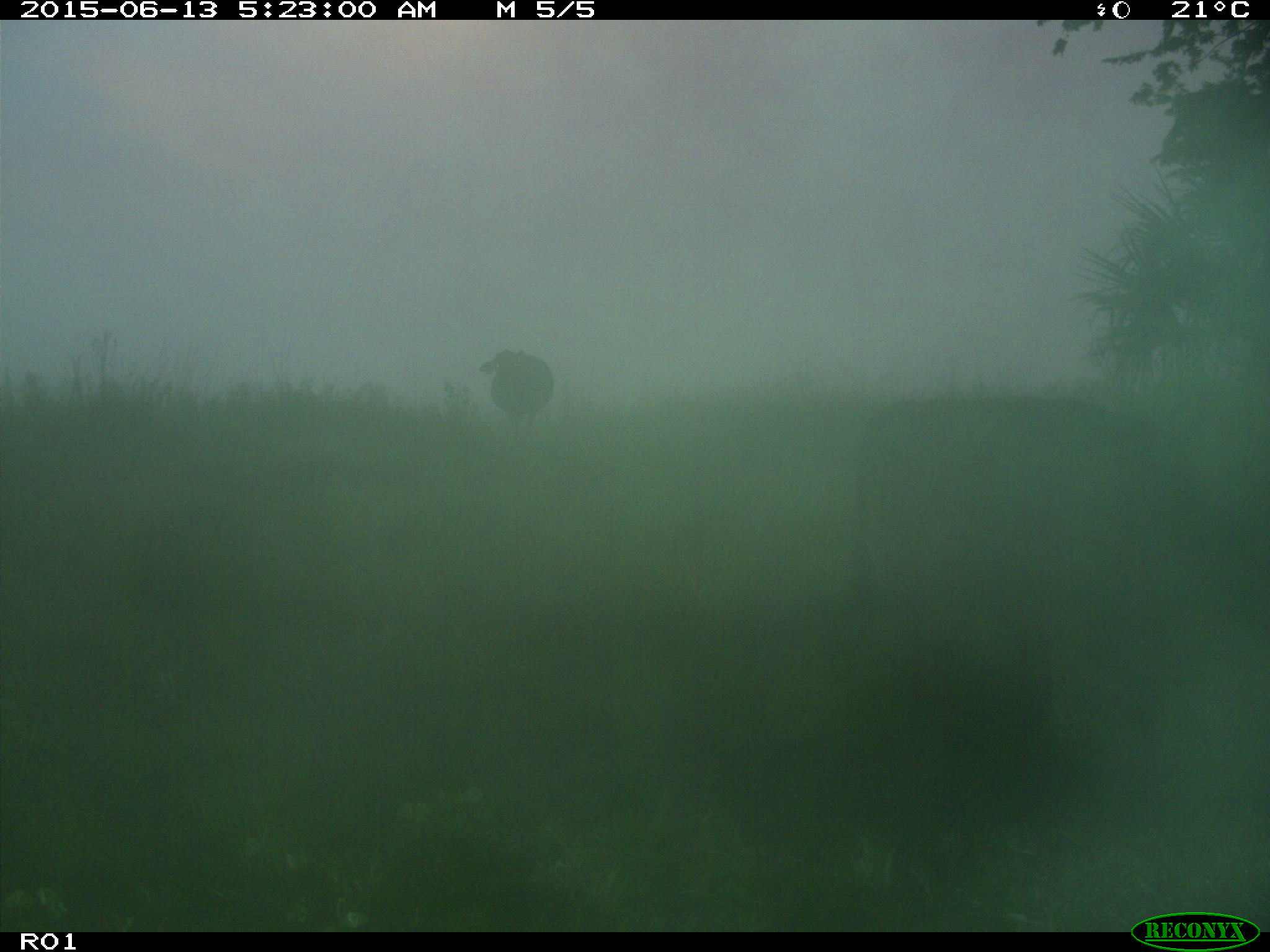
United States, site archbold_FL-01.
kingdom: Animalia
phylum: Chordata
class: Mammalia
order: Artiodactyla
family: Bovidae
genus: Bos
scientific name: Bos taurus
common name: domestic cow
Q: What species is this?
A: Bos taurus (domestic cow).